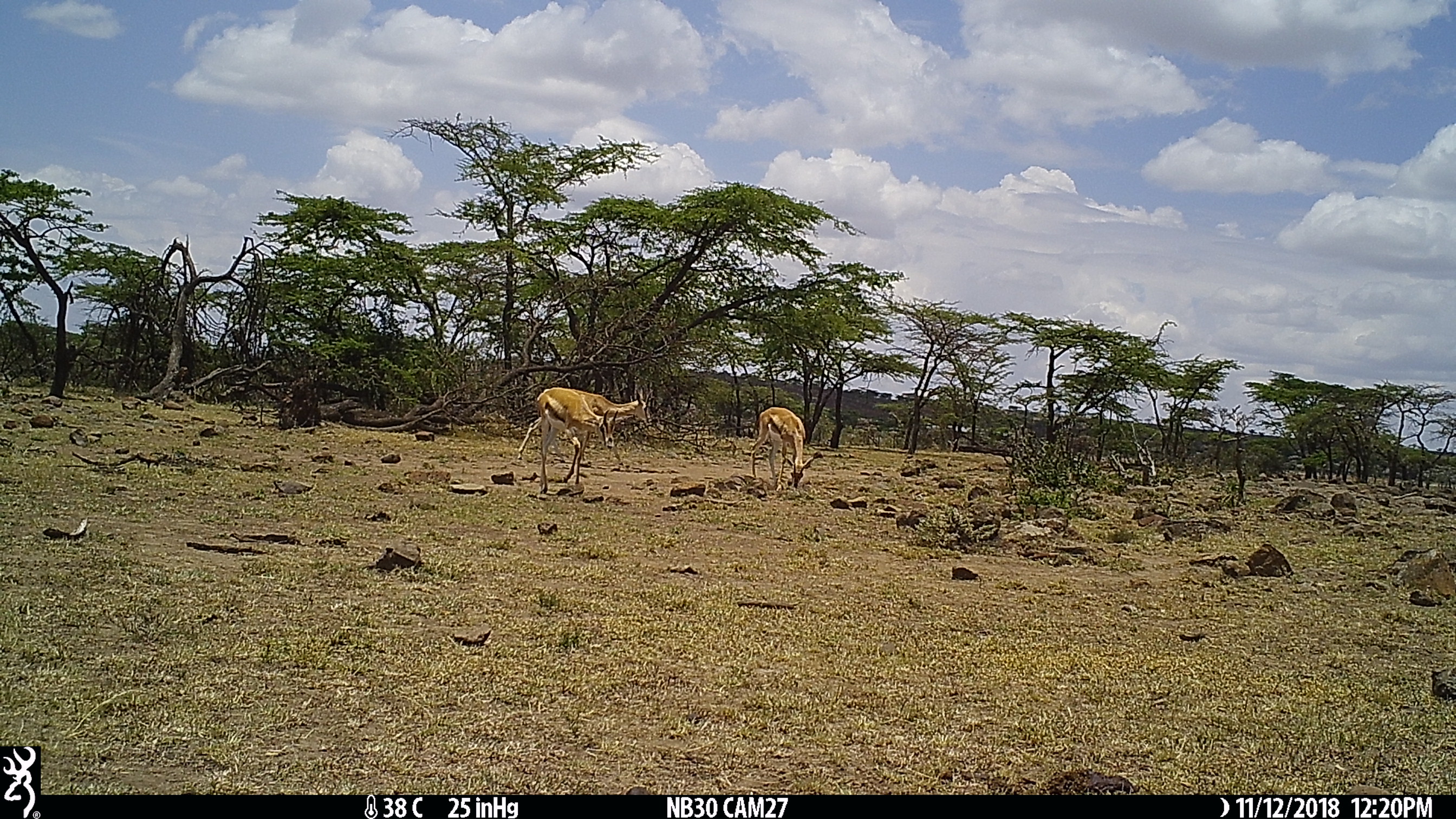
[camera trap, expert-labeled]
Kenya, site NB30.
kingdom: Animalia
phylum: Chordata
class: Mammalia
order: Artiodactyla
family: Bovidae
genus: Nanger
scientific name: Nanger granti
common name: grant's gazelle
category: gazelle grants